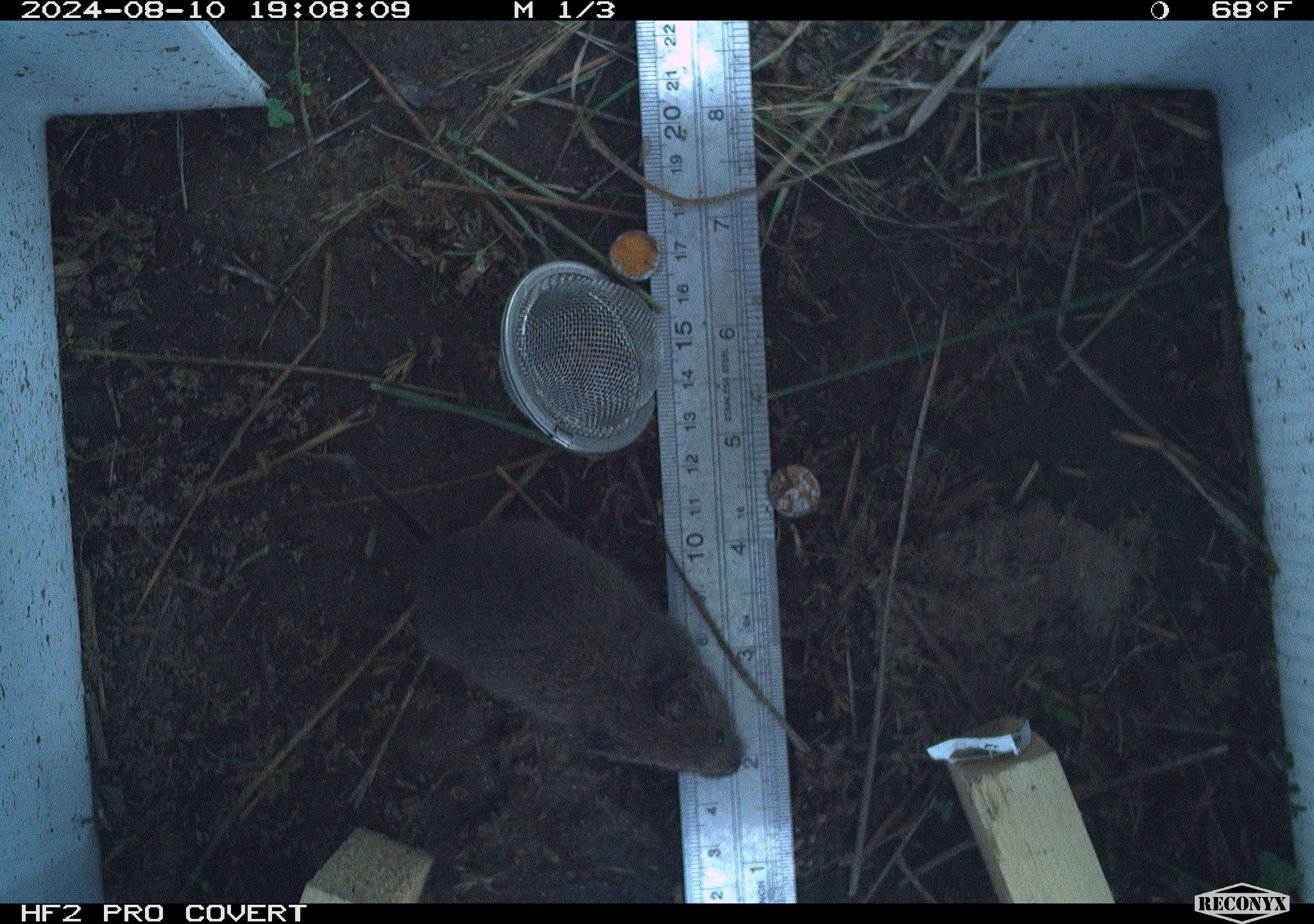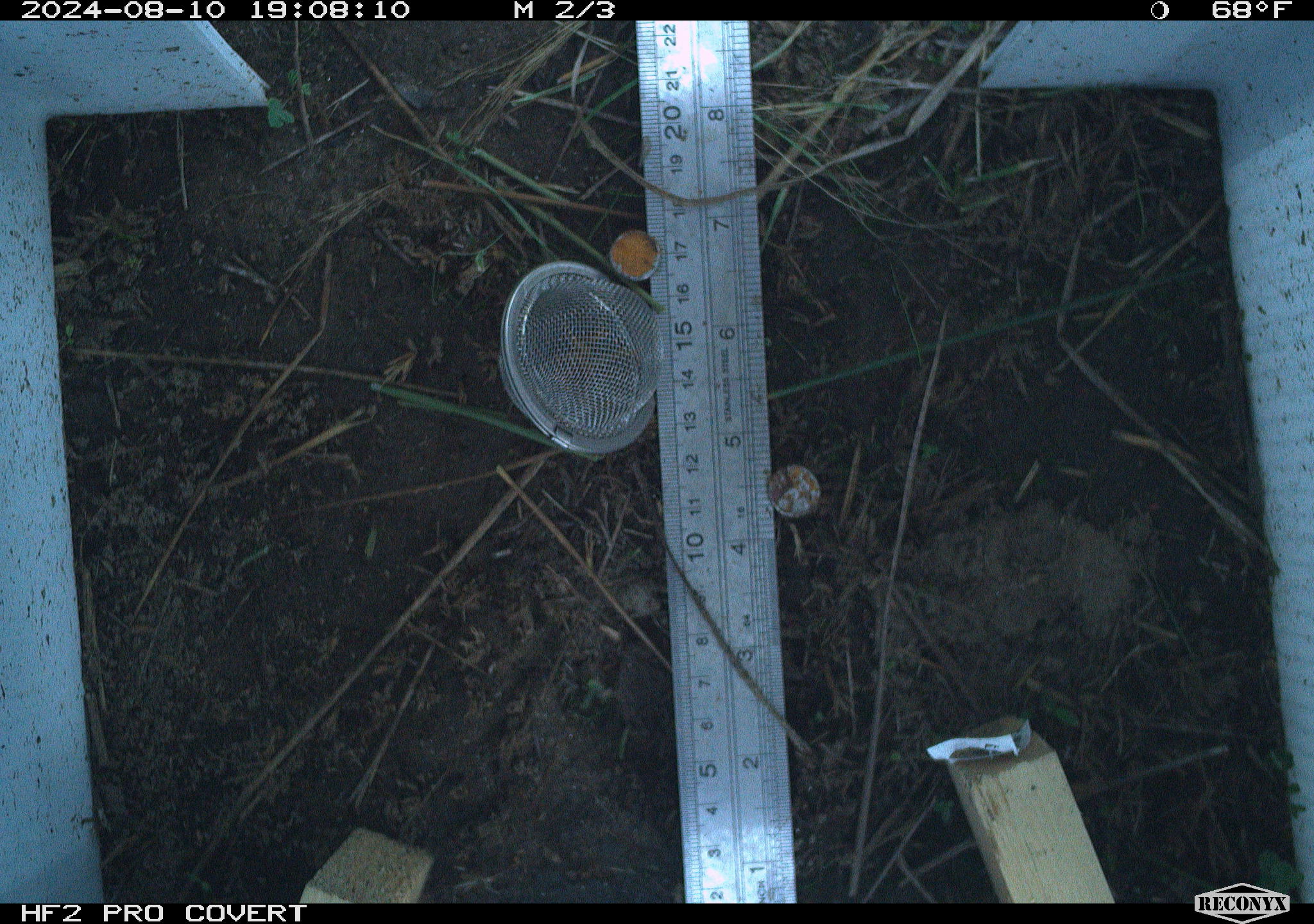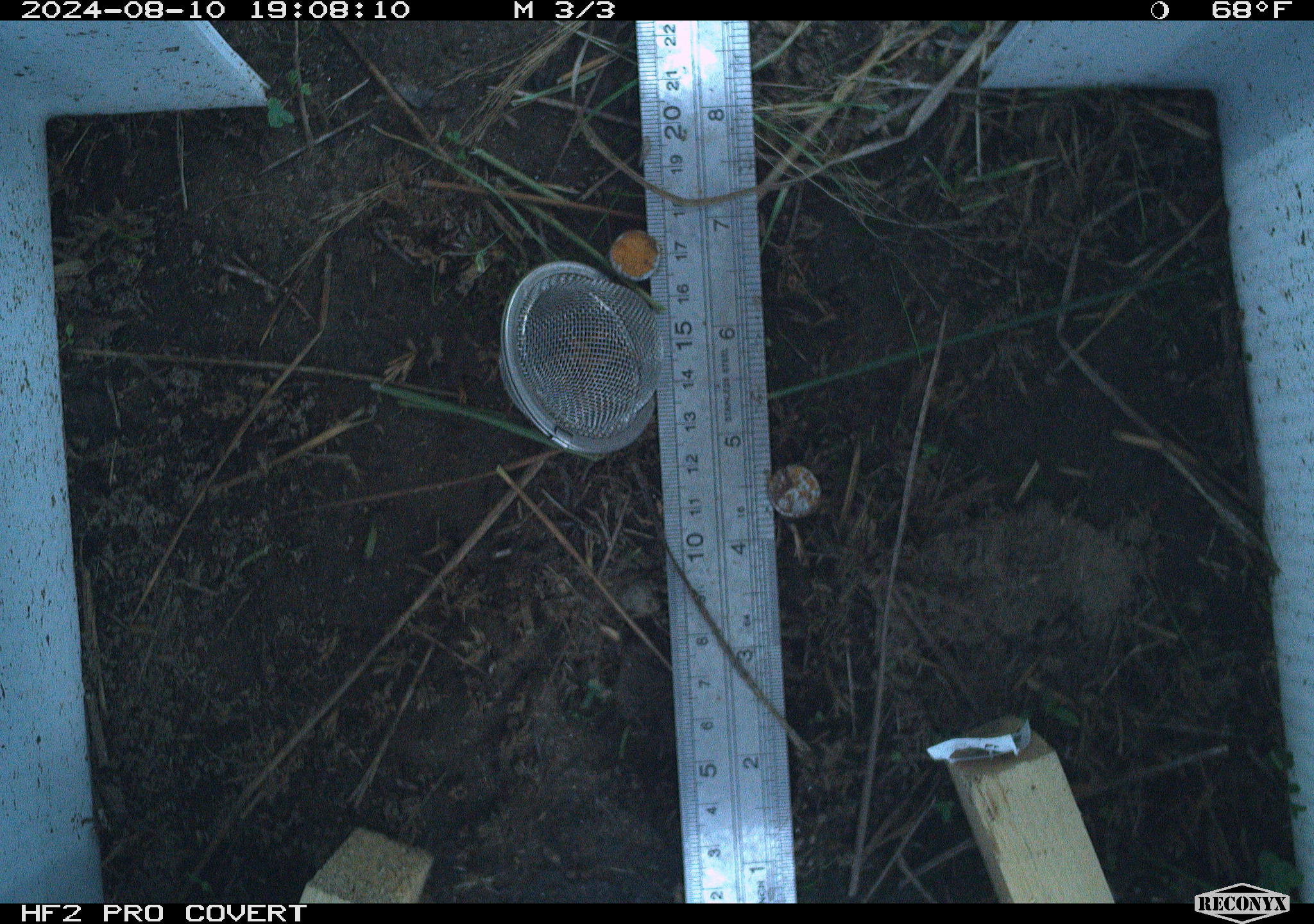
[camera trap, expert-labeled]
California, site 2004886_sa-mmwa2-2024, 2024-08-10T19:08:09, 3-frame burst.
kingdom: Animalia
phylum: Chordata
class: Mammalia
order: Rodentia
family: Cricetidae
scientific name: Arvicolinae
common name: voles, lemmings, and muskrats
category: arvicolinae subfamily